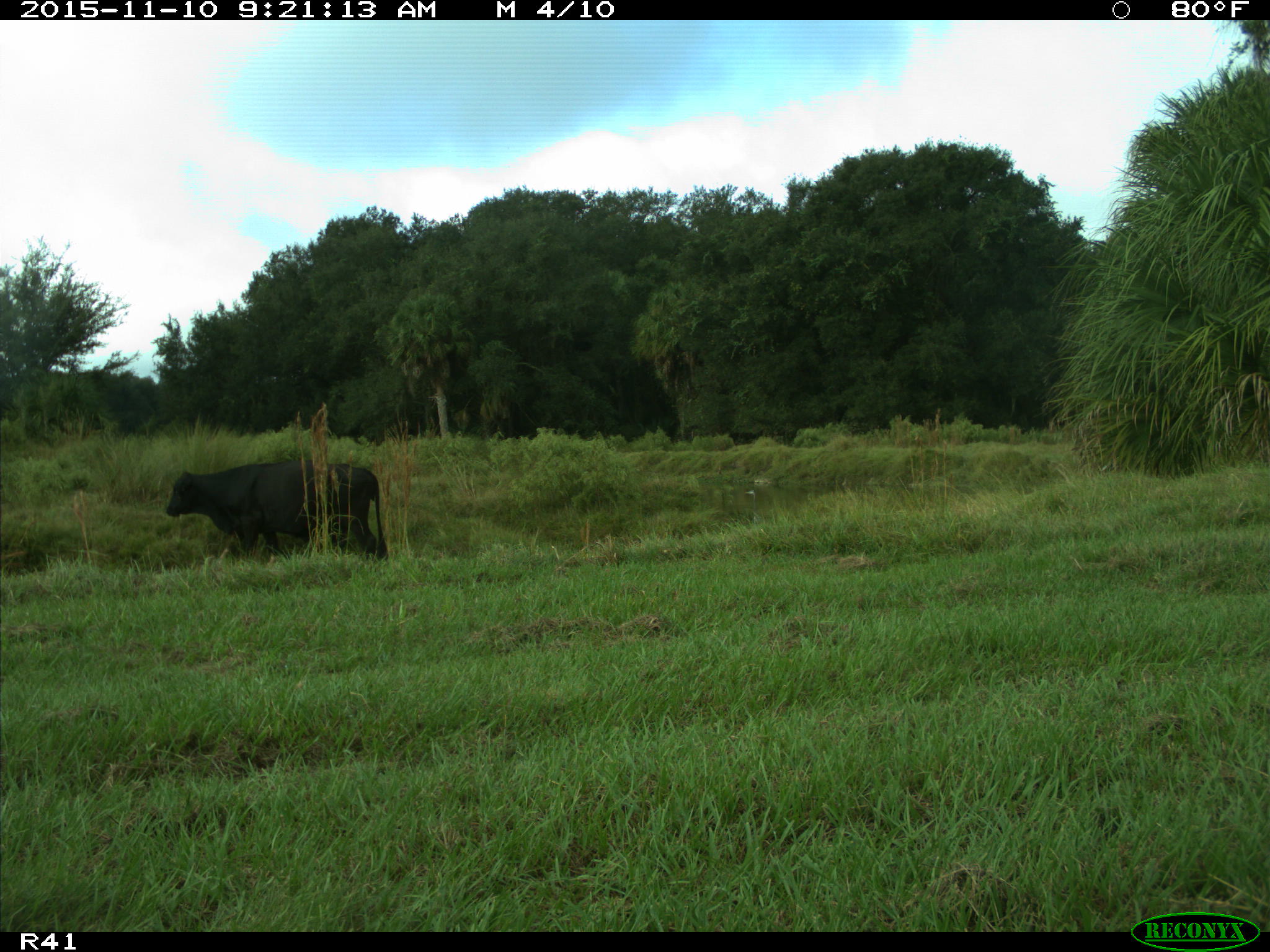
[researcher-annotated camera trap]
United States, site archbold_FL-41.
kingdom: Animalia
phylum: Chordata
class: Mammalia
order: Artiodactyla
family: Bovidae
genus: Bos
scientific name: Bos taurus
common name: domestic cow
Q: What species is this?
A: Bos taurus (domestic cow).